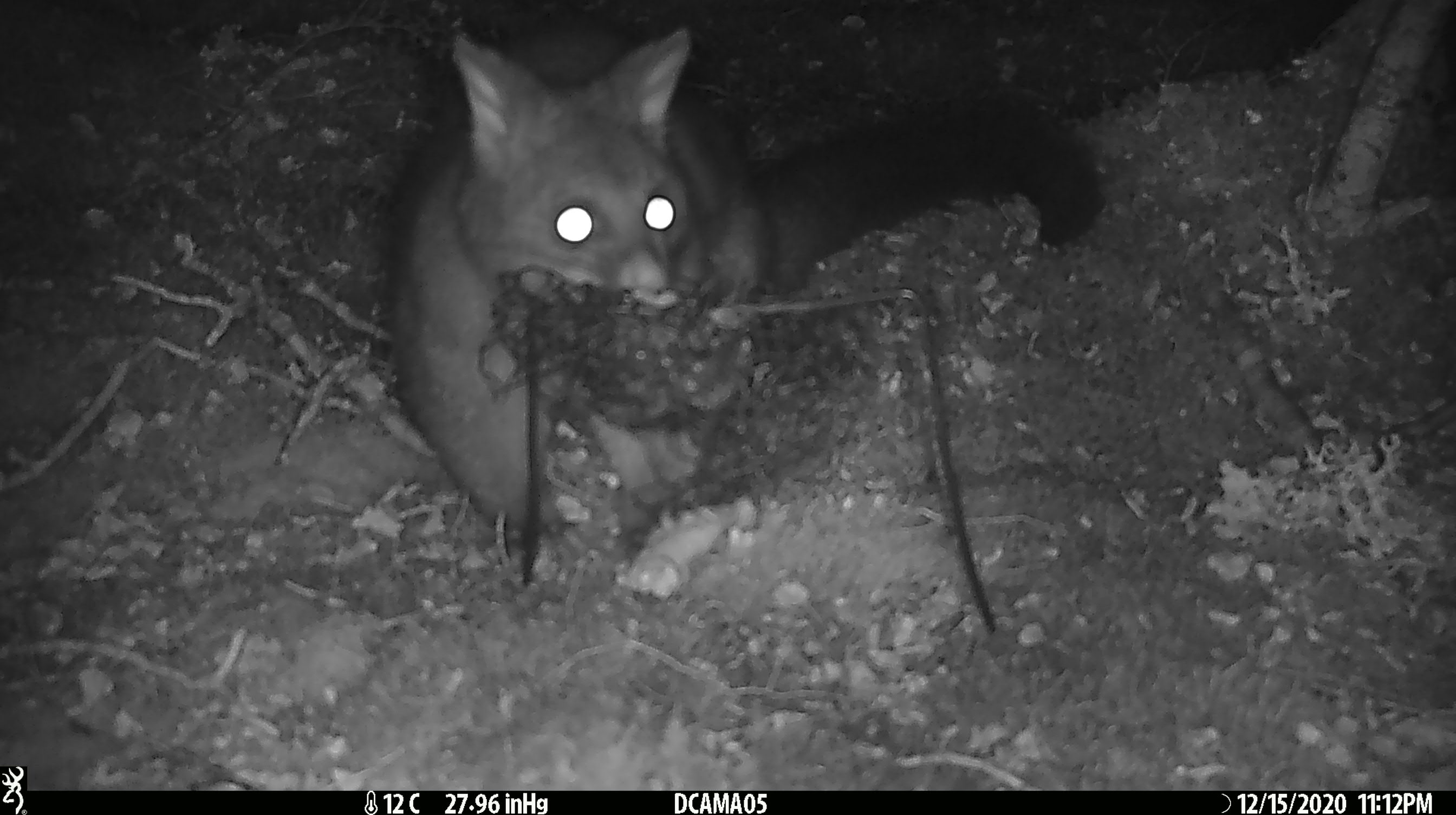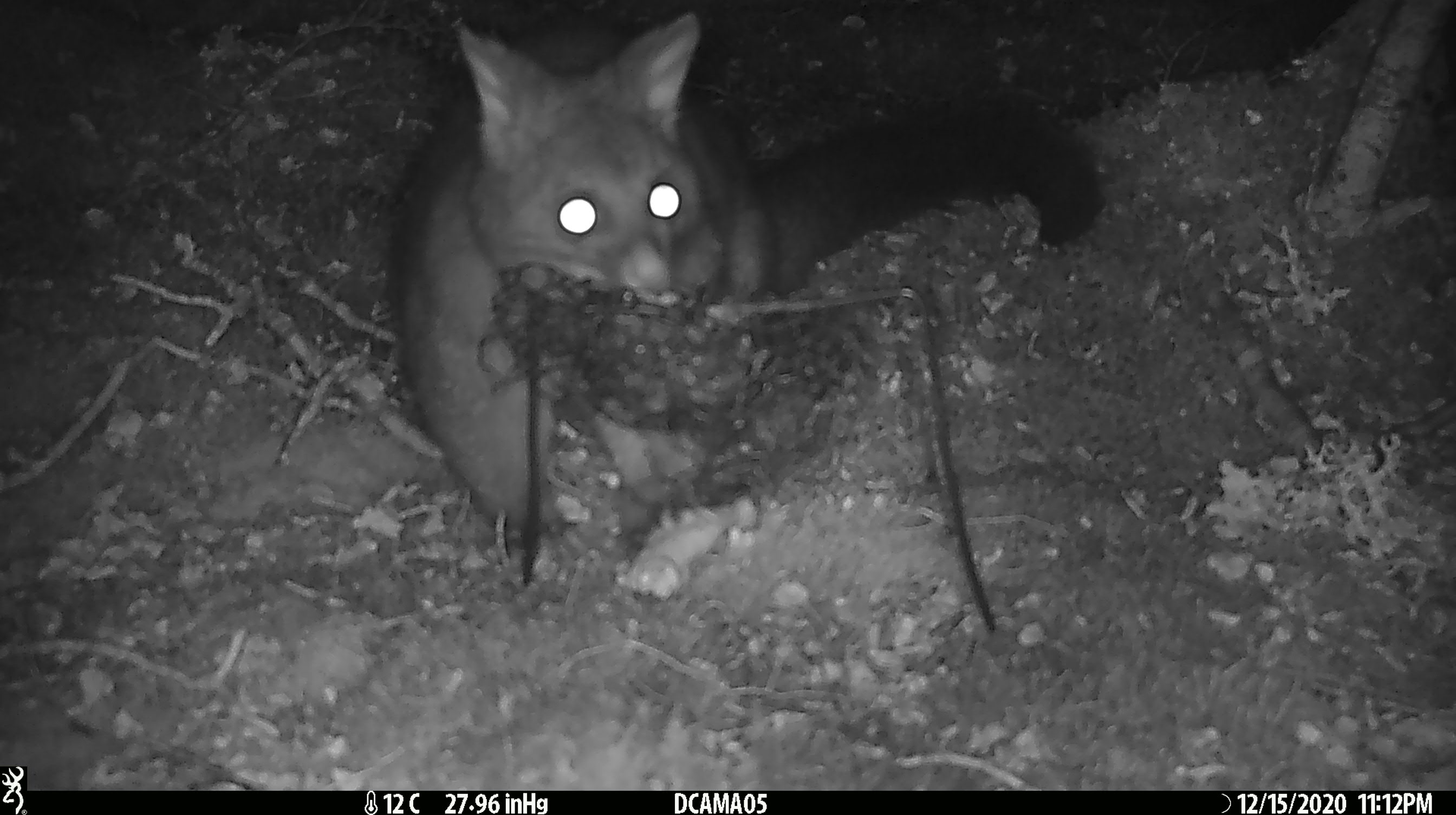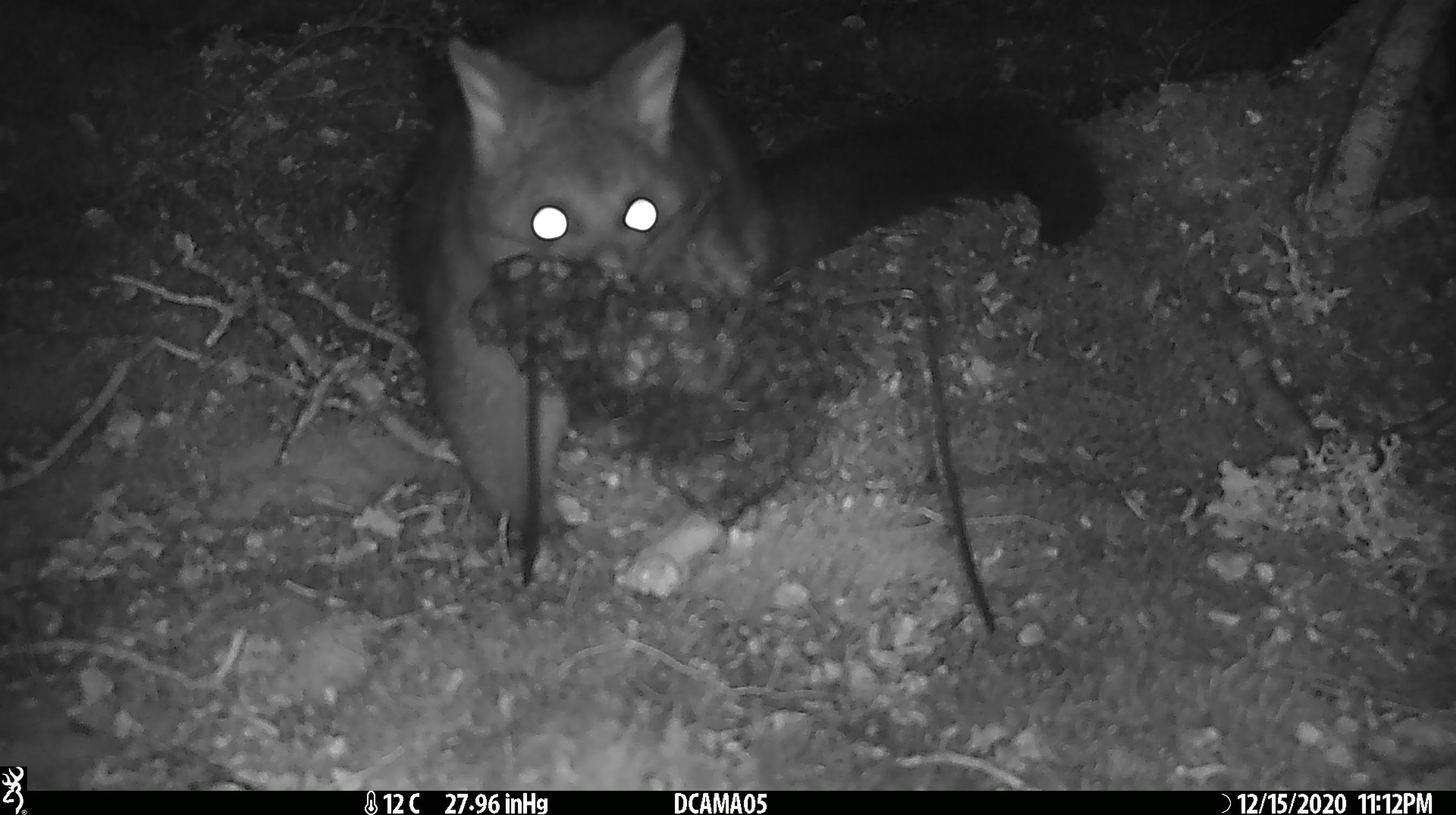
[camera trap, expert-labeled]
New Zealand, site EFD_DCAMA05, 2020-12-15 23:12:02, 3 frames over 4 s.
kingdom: Animalia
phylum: Chordata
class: Mammalia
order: Diprotodontia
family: Phalangeridae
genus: Trichosurus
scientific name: Trichosurus vulpecula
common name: common brushtail possum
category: possum